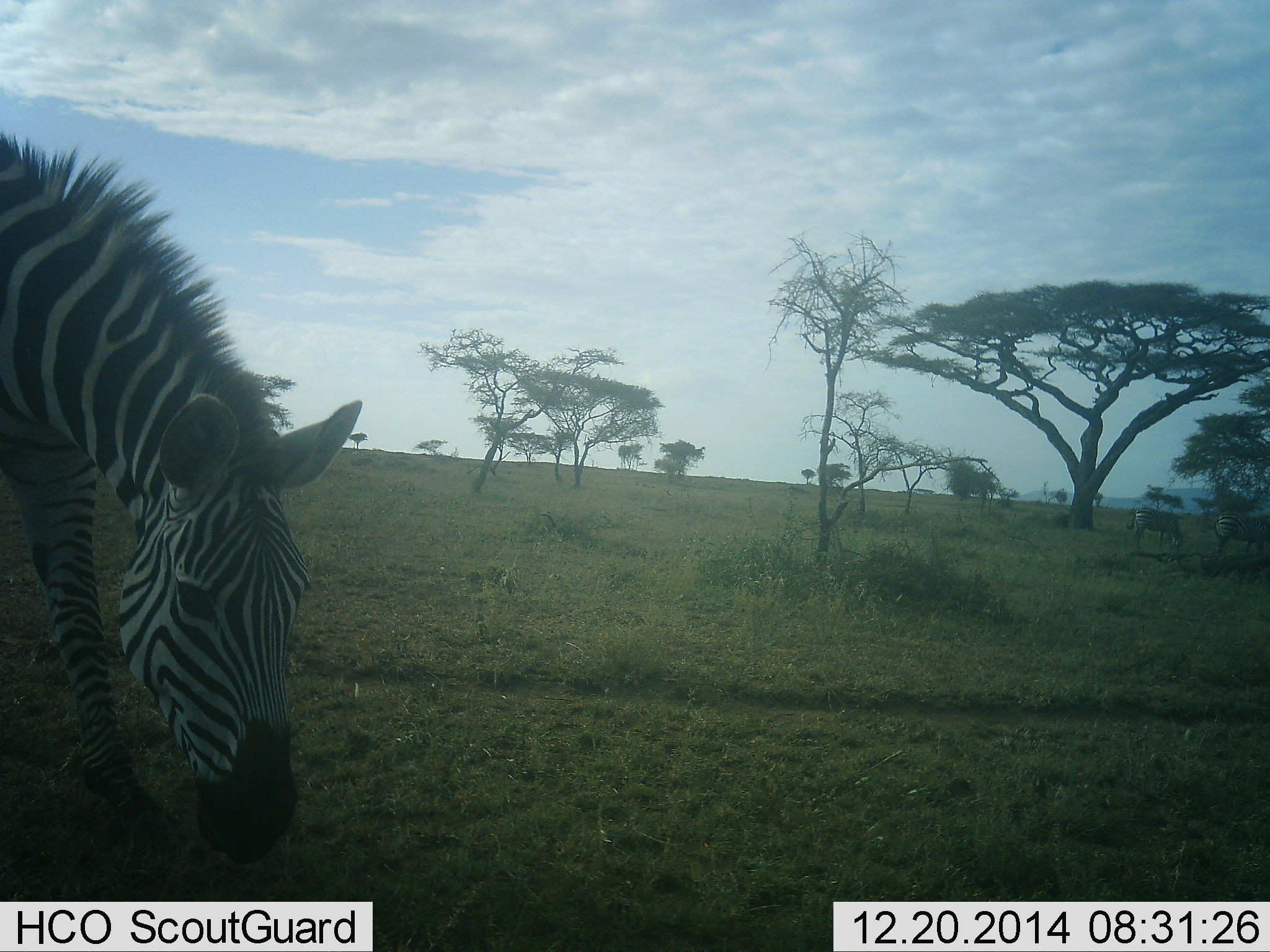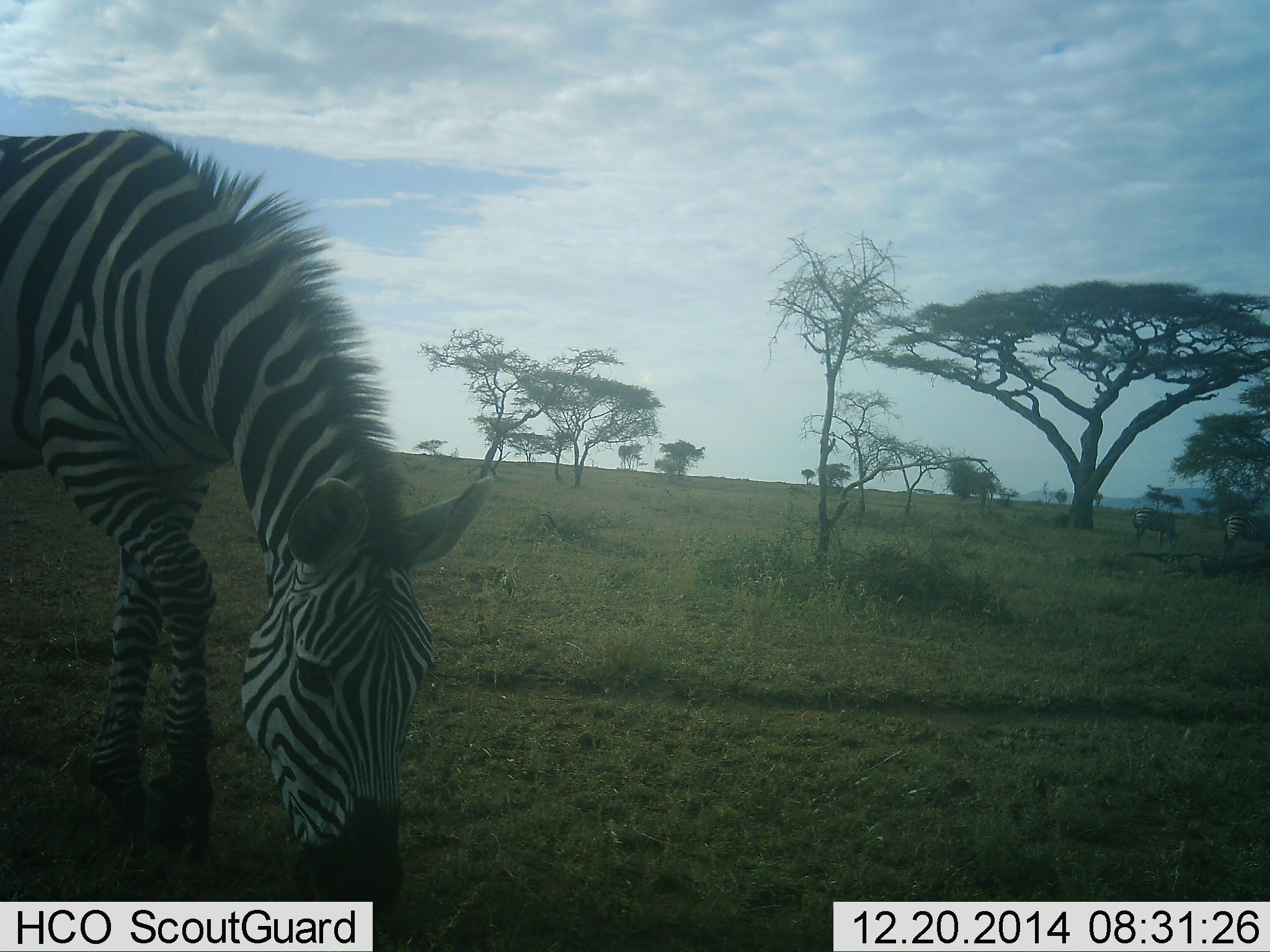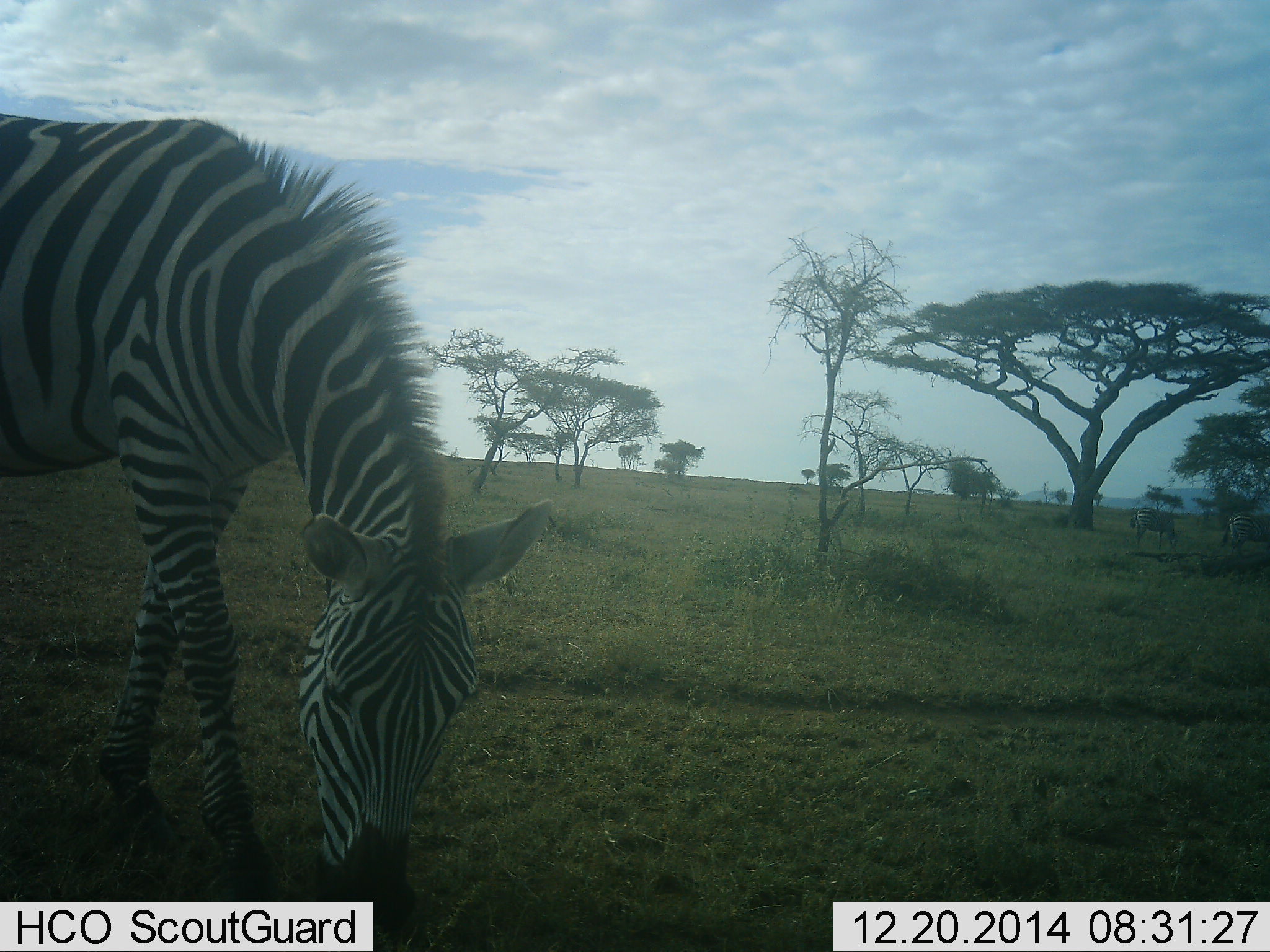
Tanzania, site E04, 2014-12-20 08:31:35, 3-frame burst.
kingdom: Animalia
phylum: Chordata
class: Mammalia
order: Perissodactyla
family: Equidae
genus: Equus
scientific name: Equus quagga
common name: plains zebra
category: zebra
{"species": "zebra (plains zebra) (Equus quagga)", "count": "3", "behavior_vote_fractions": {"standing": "20%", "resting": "0%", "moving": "10%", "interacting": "0%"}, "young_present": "0%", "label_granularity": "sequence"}